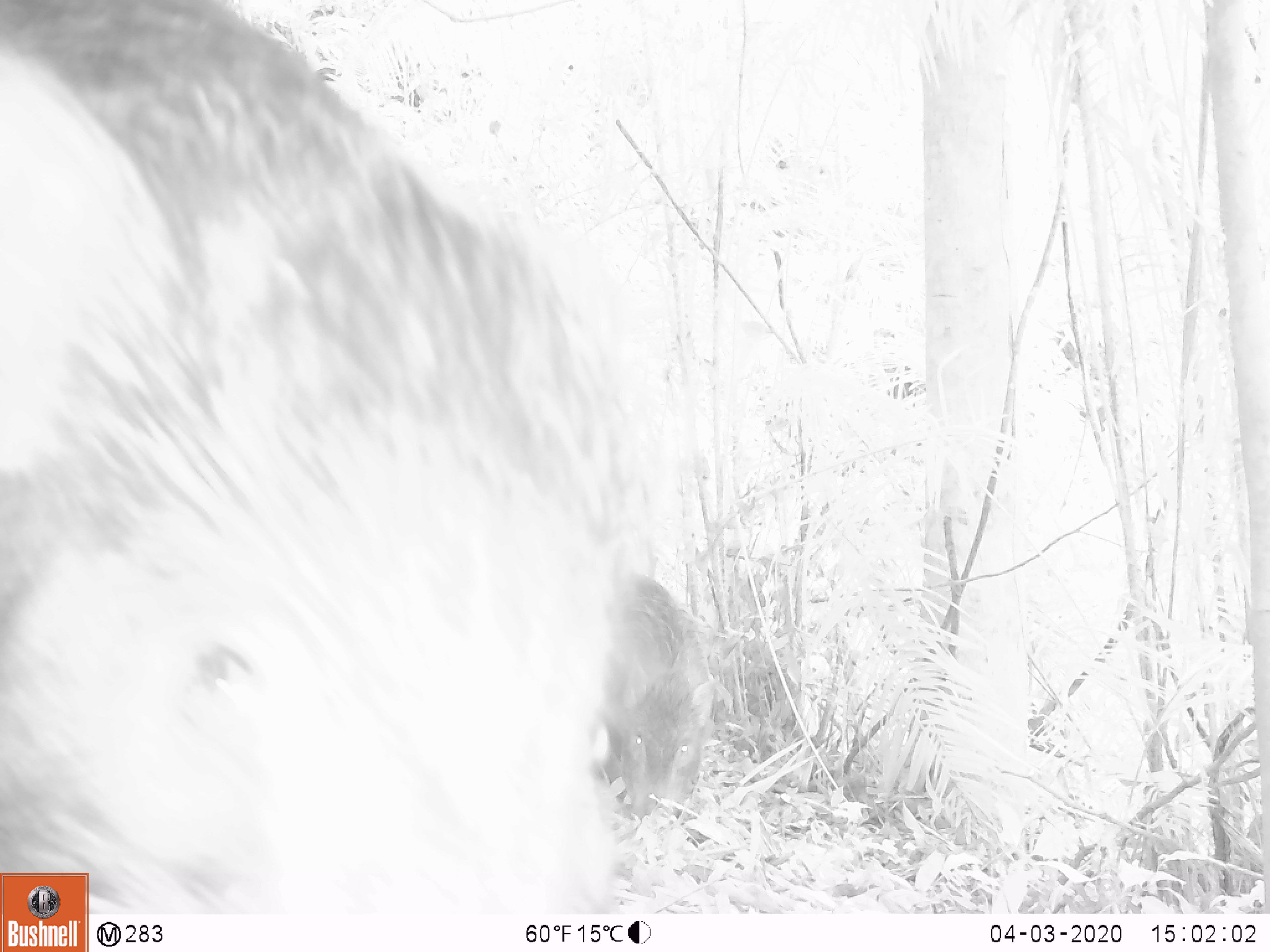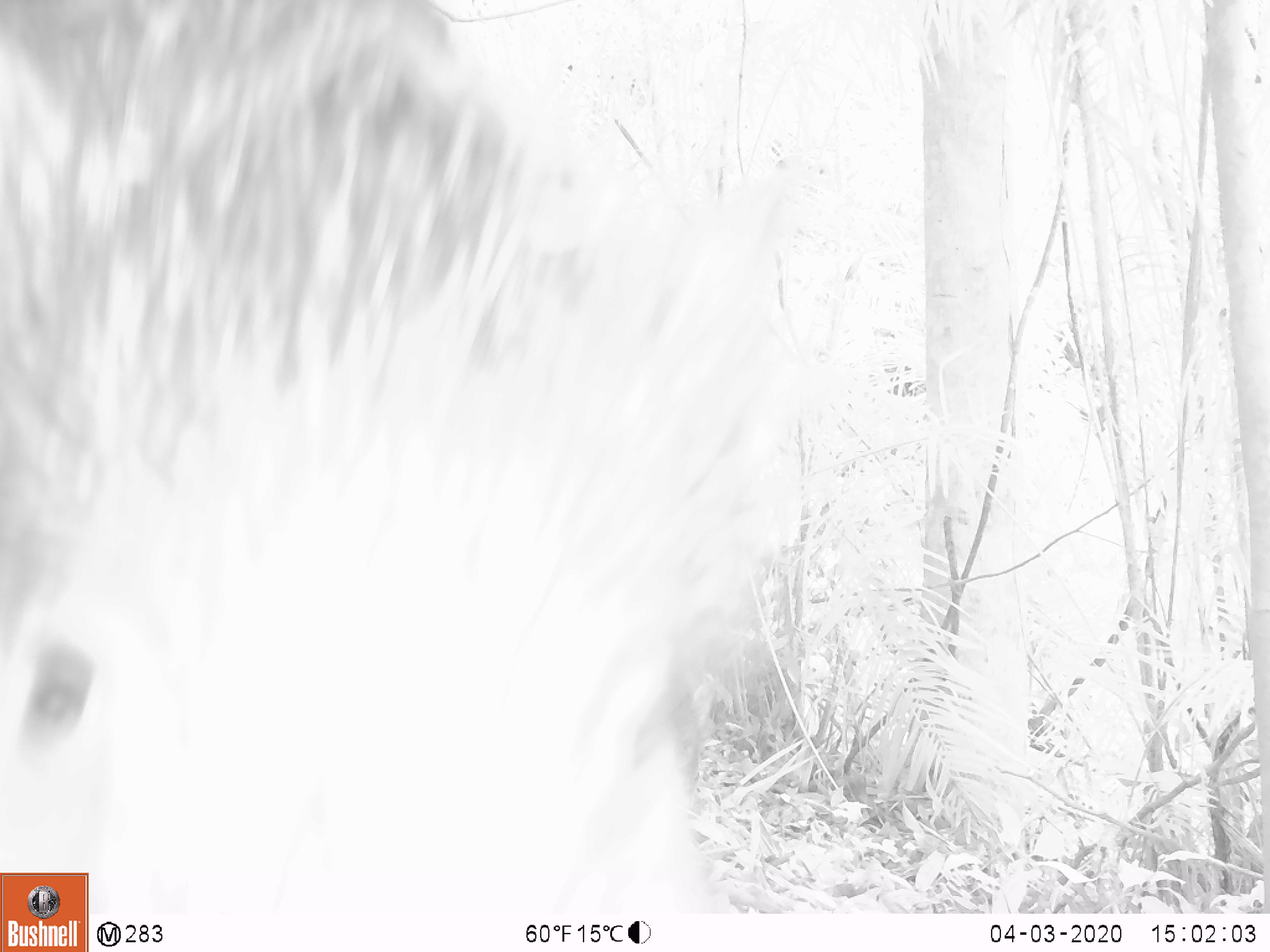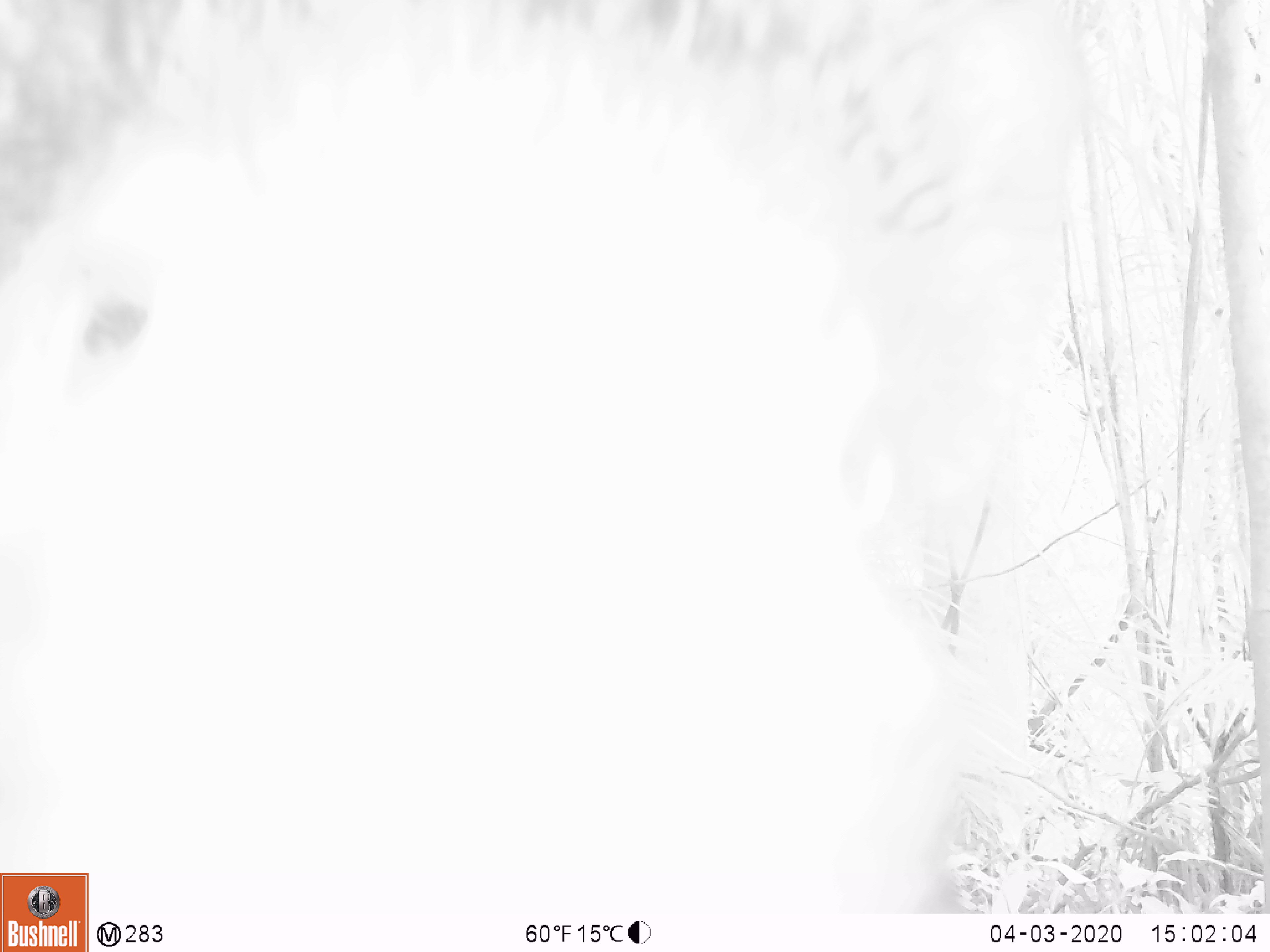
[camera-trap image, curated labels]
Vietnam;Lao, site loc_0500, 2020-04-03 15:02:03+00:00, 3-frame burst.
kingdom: Animalia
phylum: Chordata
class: Mammalia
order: Artiodactyla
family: Suidae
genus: Sus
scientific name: Sus scrofa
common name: eurasian wild pig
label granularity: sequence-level